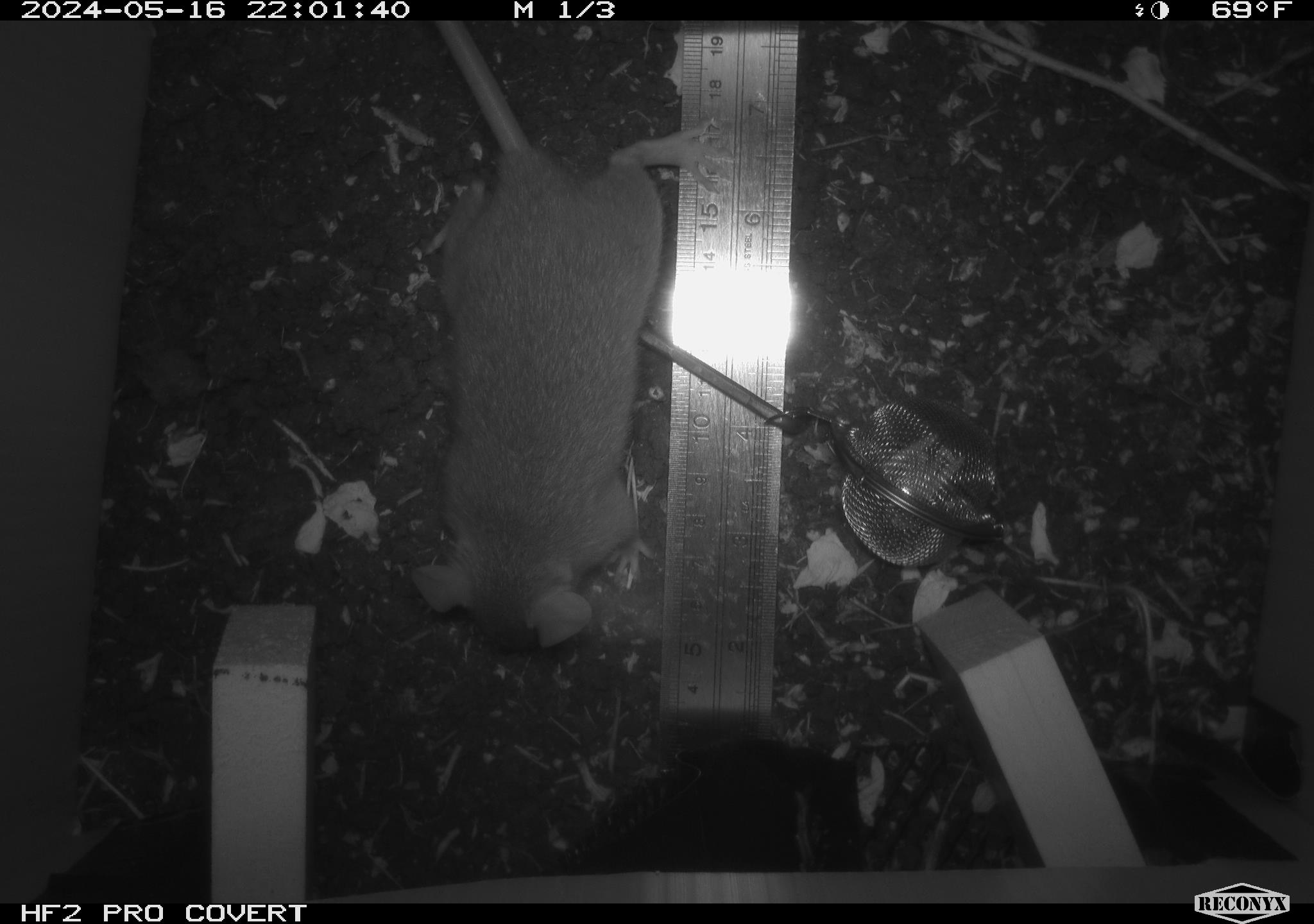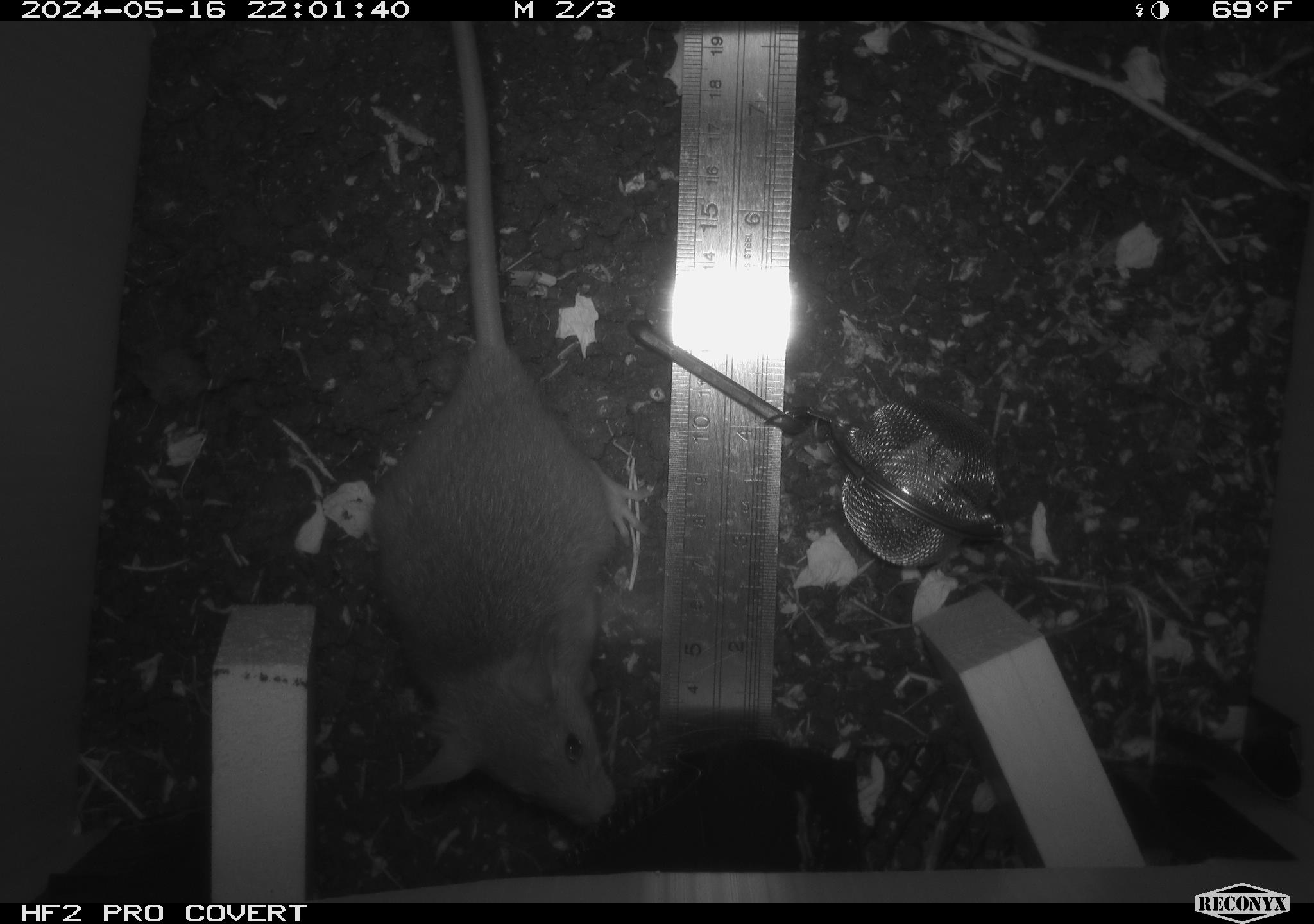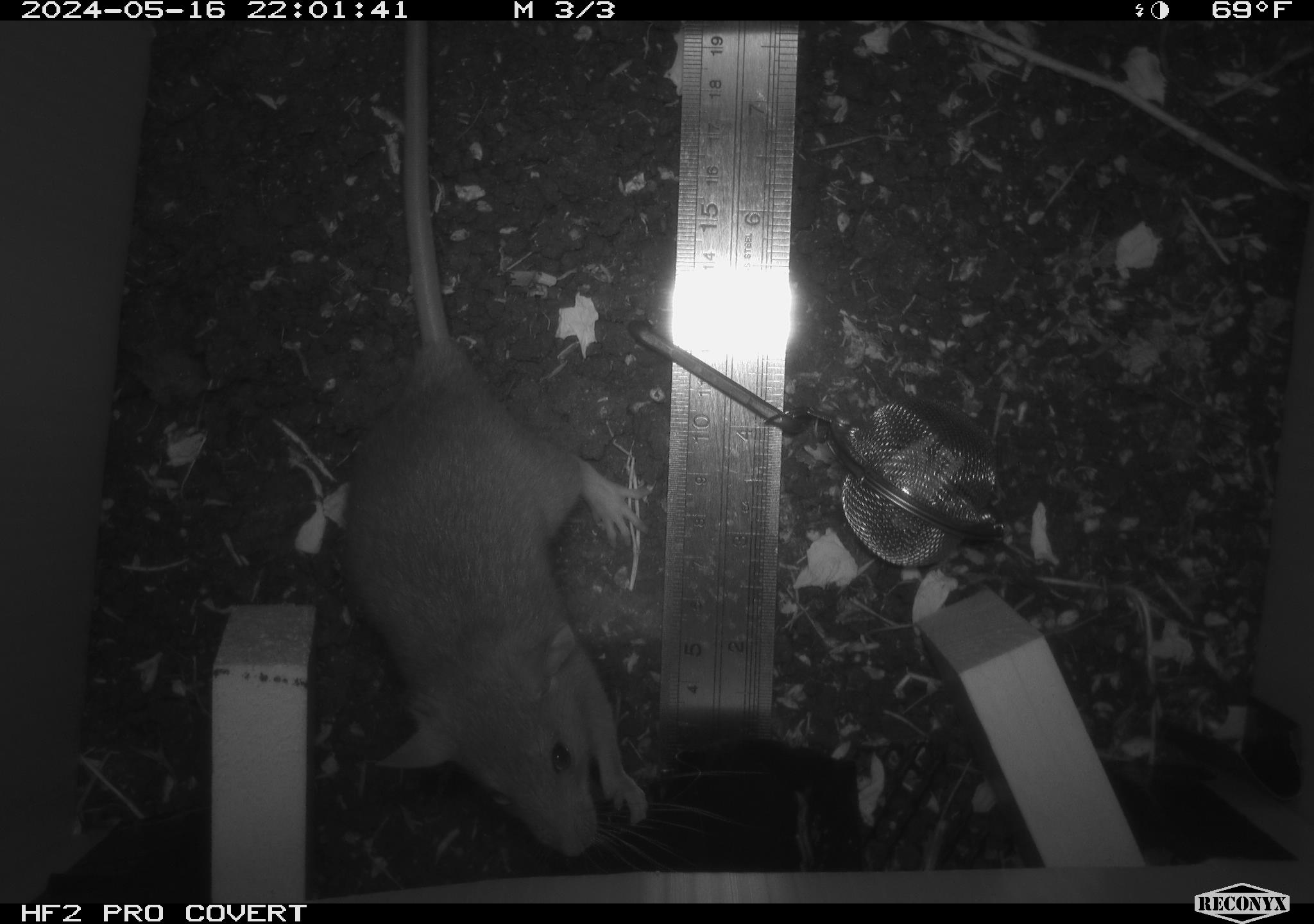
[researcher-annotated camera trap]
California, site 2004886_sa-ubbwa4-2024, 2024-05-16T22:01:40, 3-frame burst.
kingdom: Animalia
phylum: Chordata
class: Mammalia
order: Rodentia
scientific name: Rodentia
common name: woodrat or rat or mouse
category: woodrat or rat or mouse species